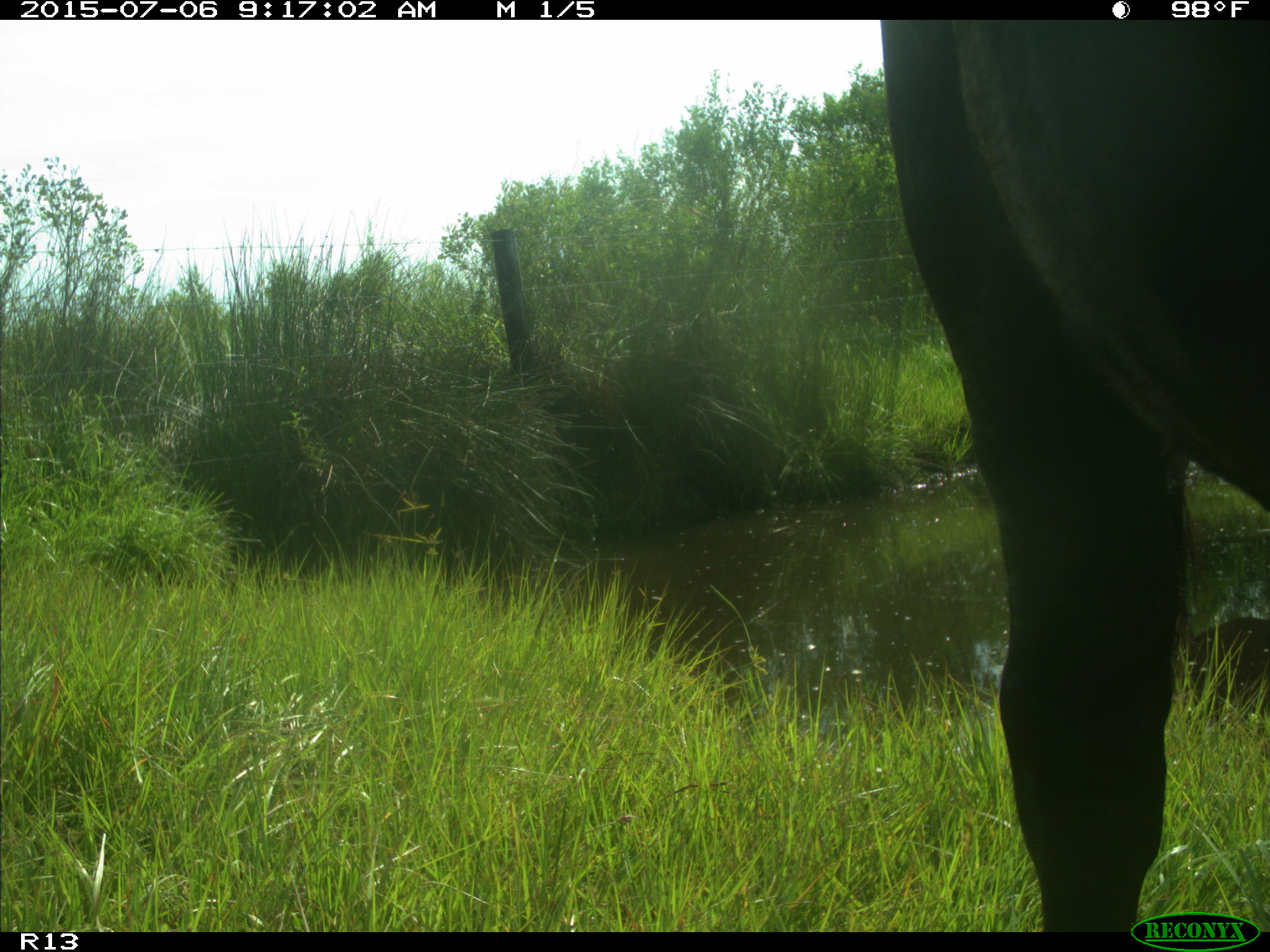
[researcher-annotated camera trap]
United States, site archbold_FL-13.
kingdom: Animalia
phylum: Chordata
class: Mammalia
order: Artiodactyla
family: Bovidae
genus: Bos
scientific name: Bos taurus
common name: domestic cow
Bos taurus (domestic cow).